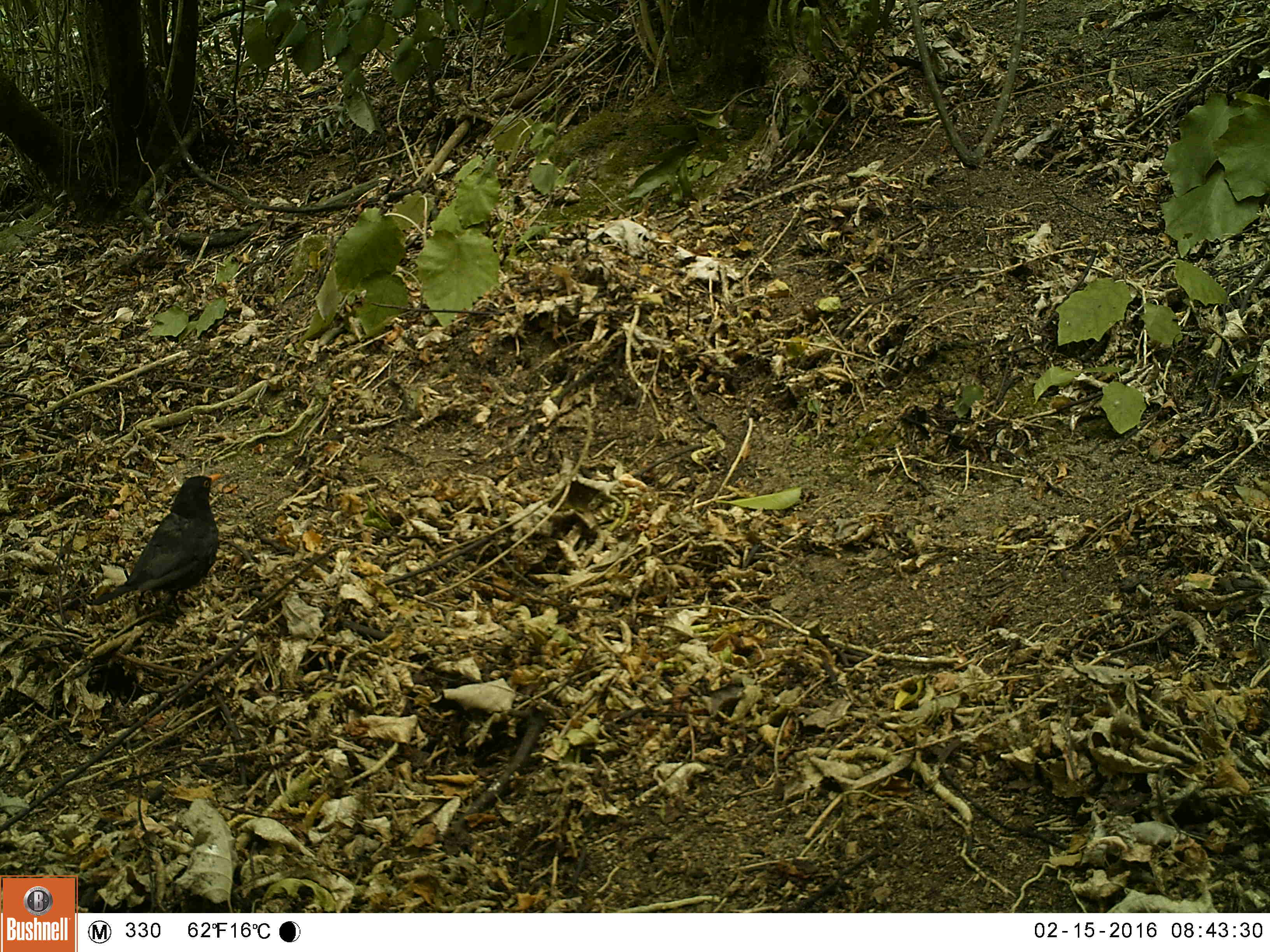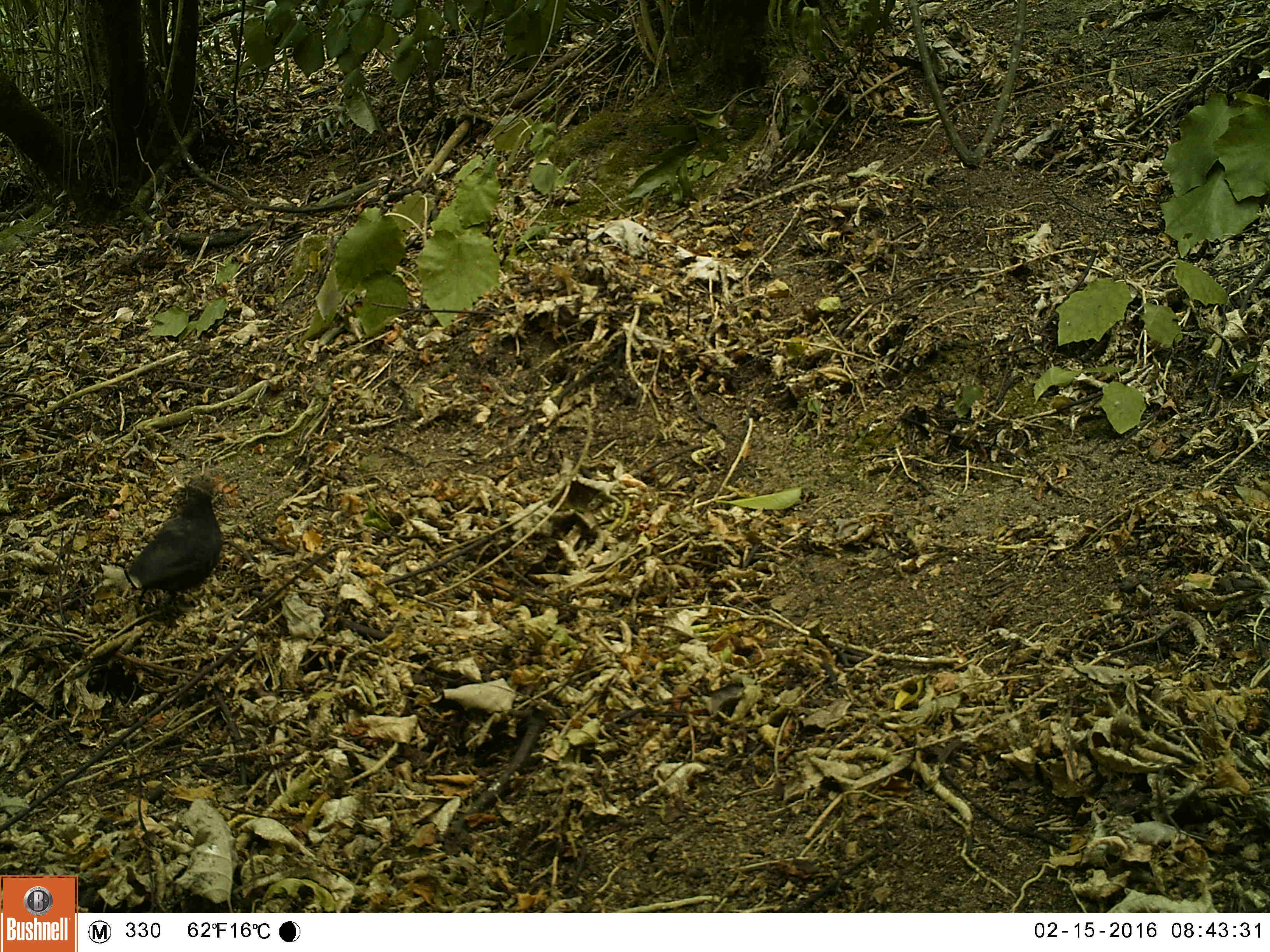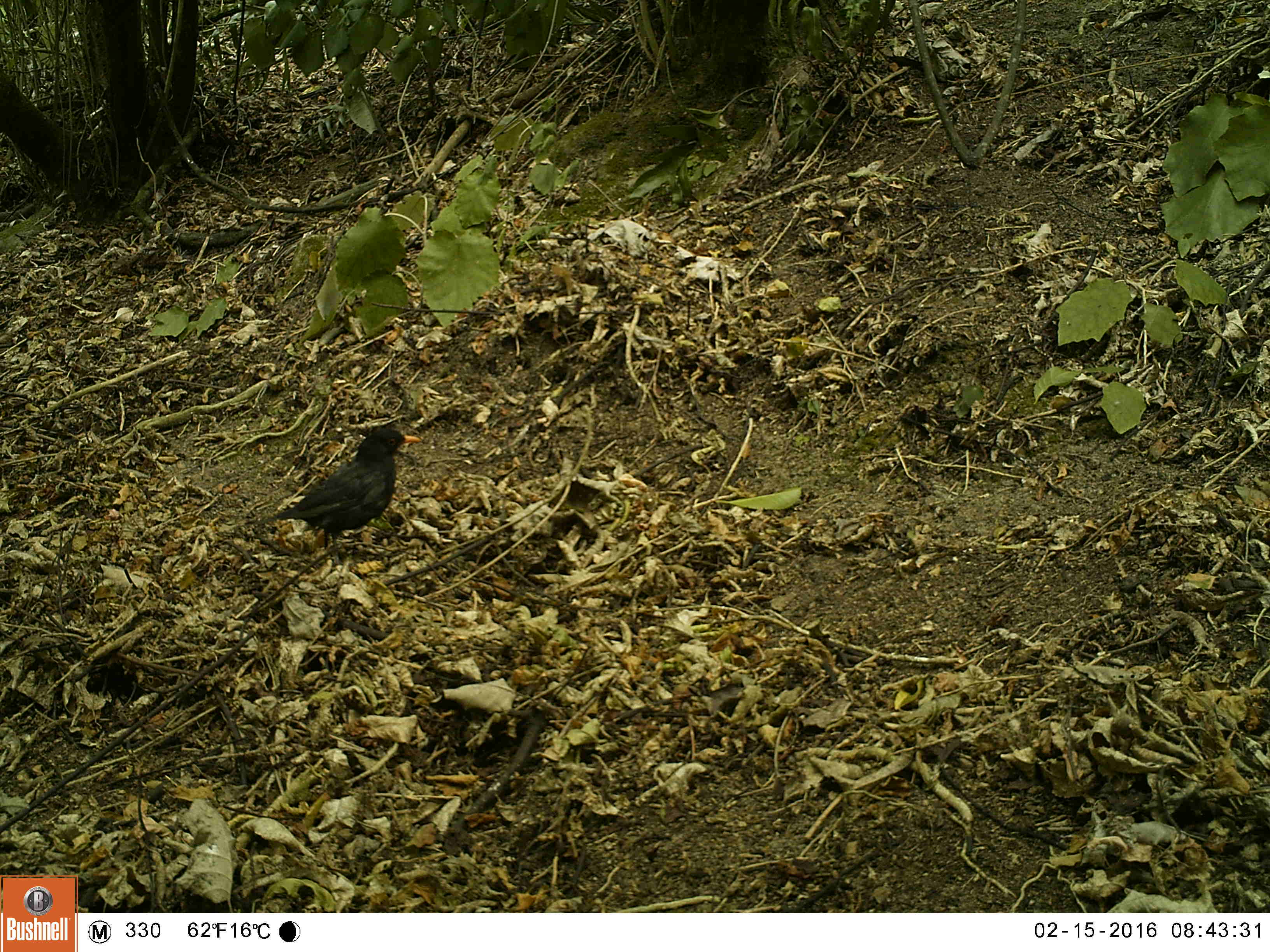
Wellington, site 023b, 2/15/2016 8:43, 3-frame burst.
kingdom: Animalia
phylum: Chordata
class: Aves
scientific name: Aves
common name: bird